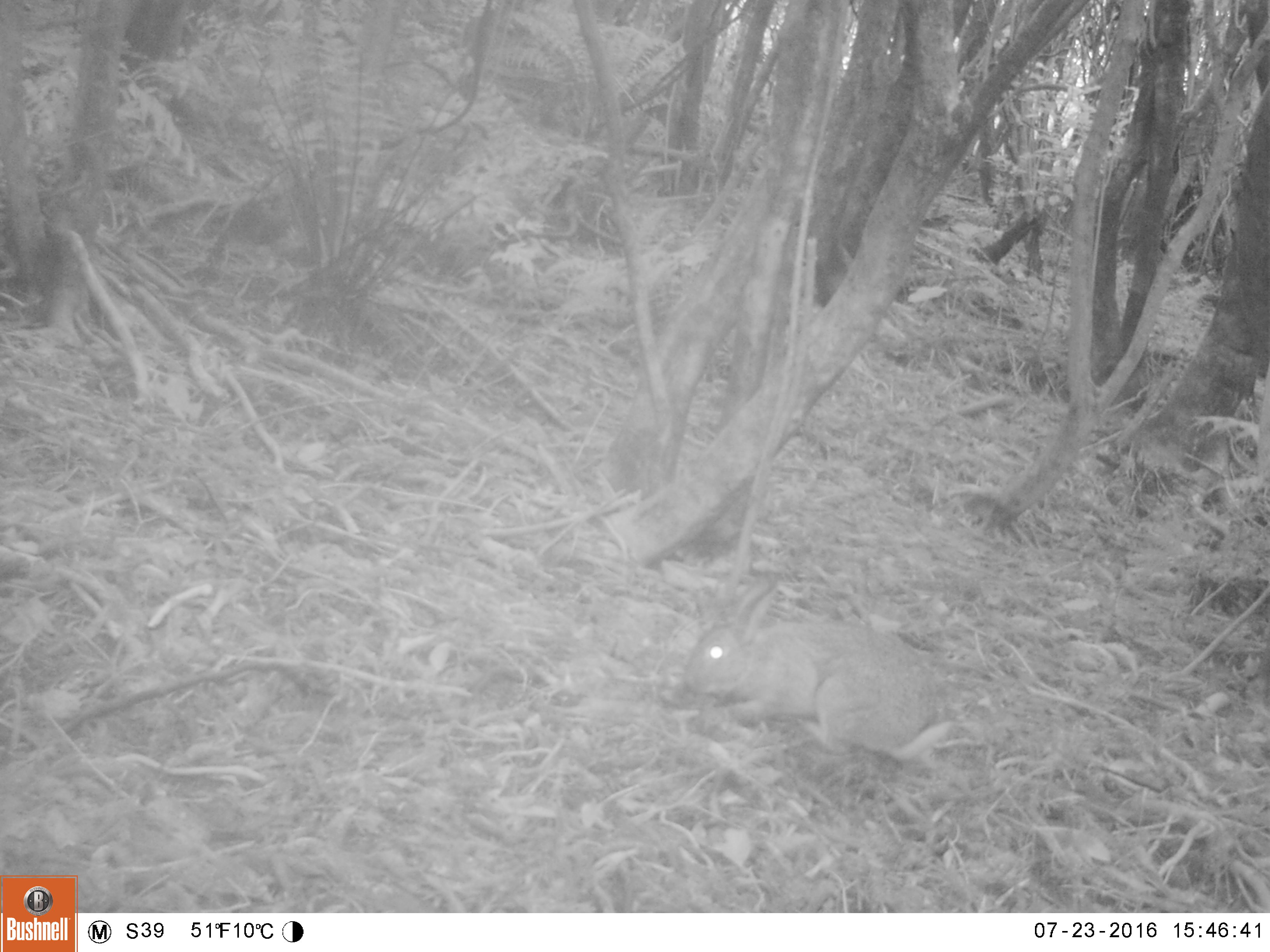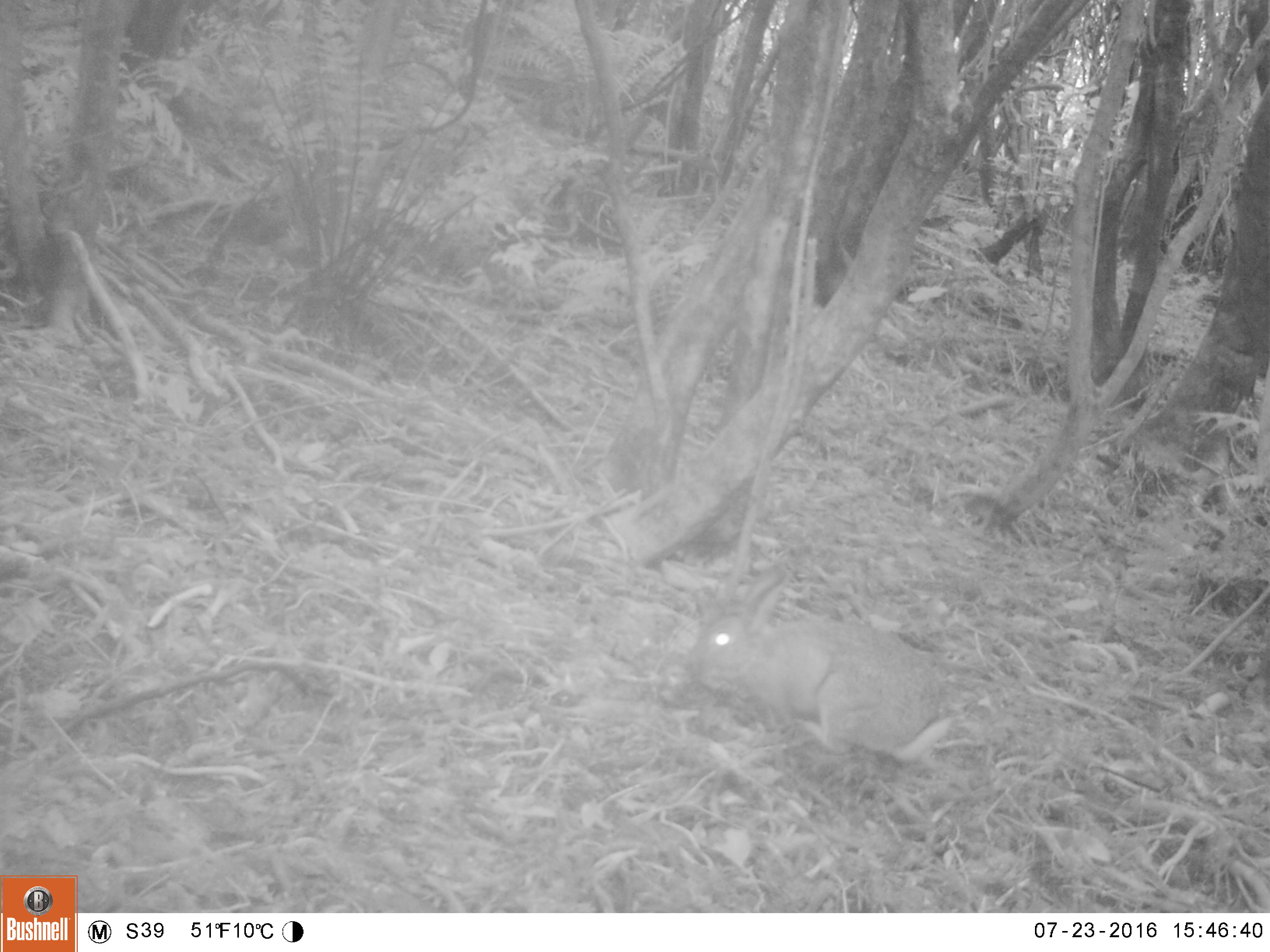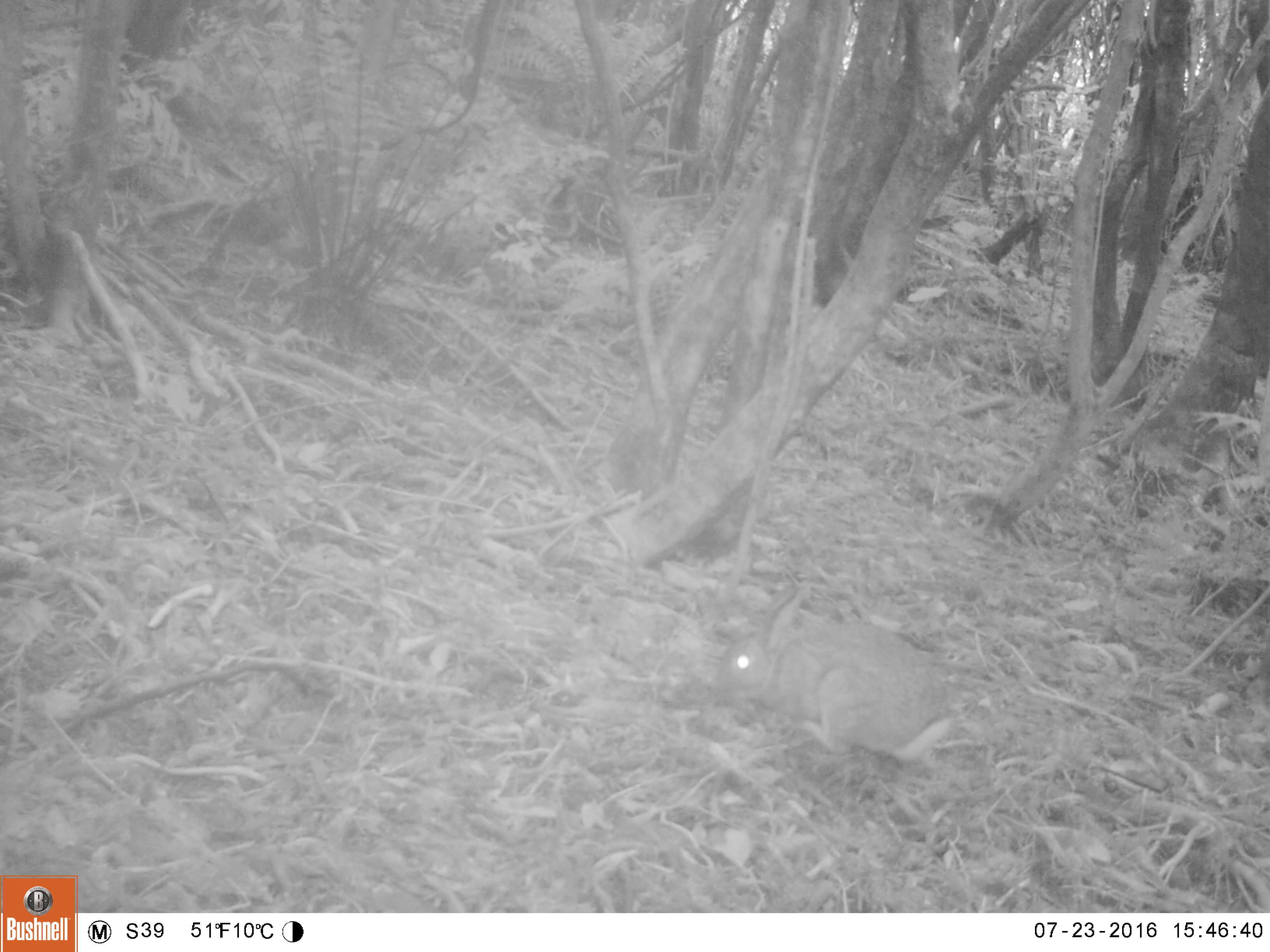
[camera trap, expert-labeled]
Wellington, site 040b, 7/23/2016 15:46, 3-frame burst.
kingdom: Animalia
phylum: Chordata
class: Mammalia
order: Lagomorpha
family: Leporidae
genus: Lepus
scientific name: Lepus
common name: hare